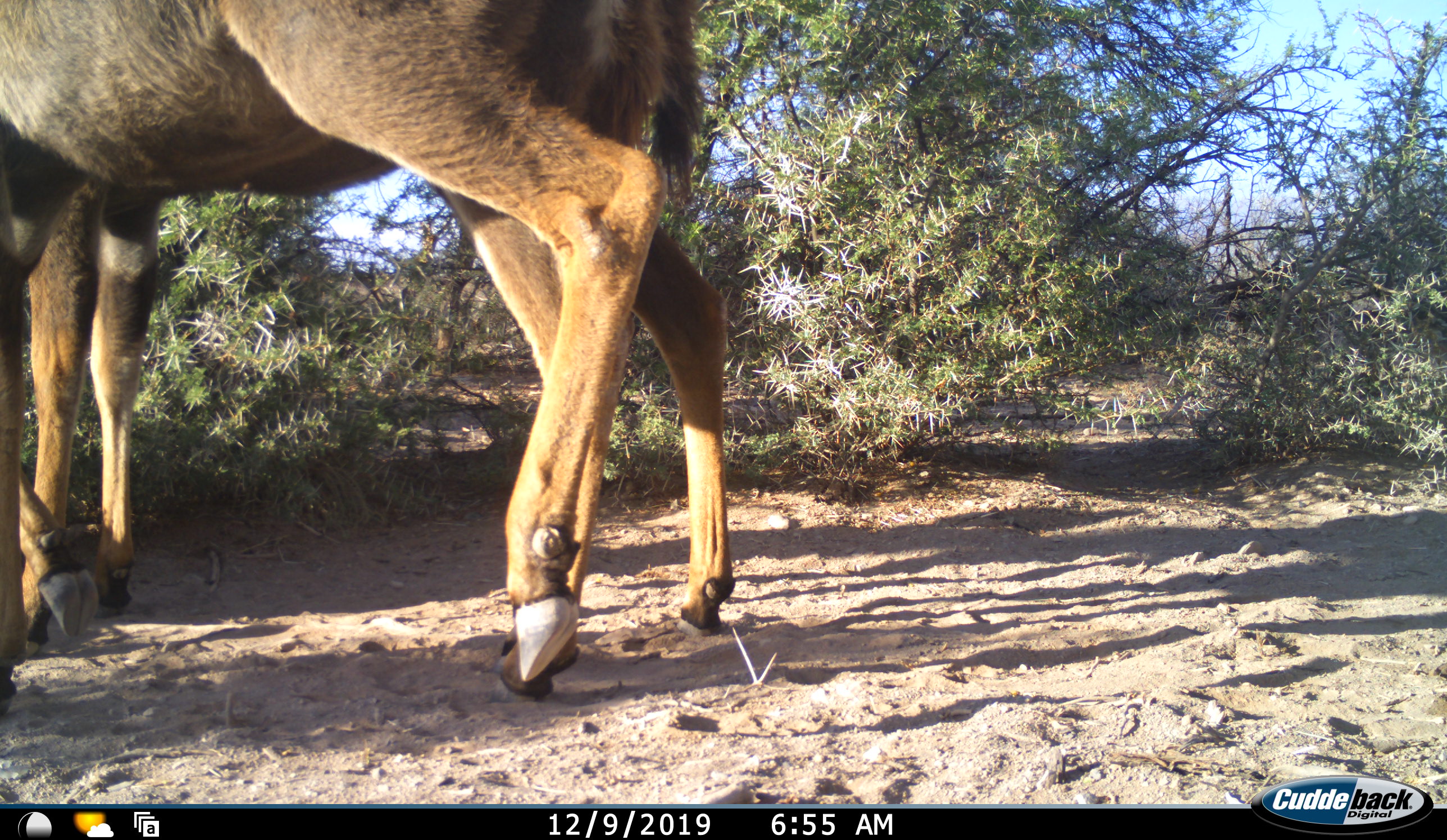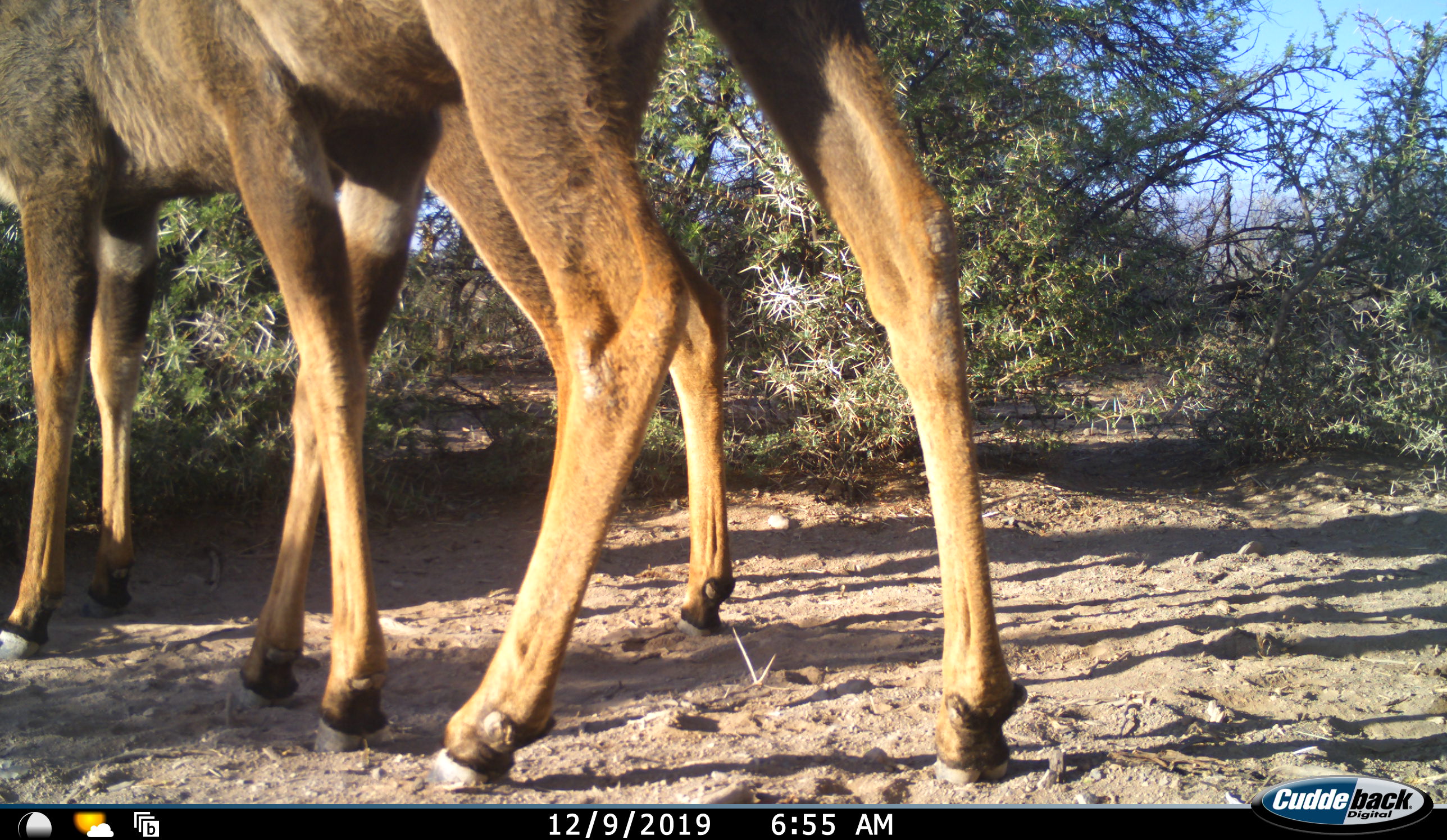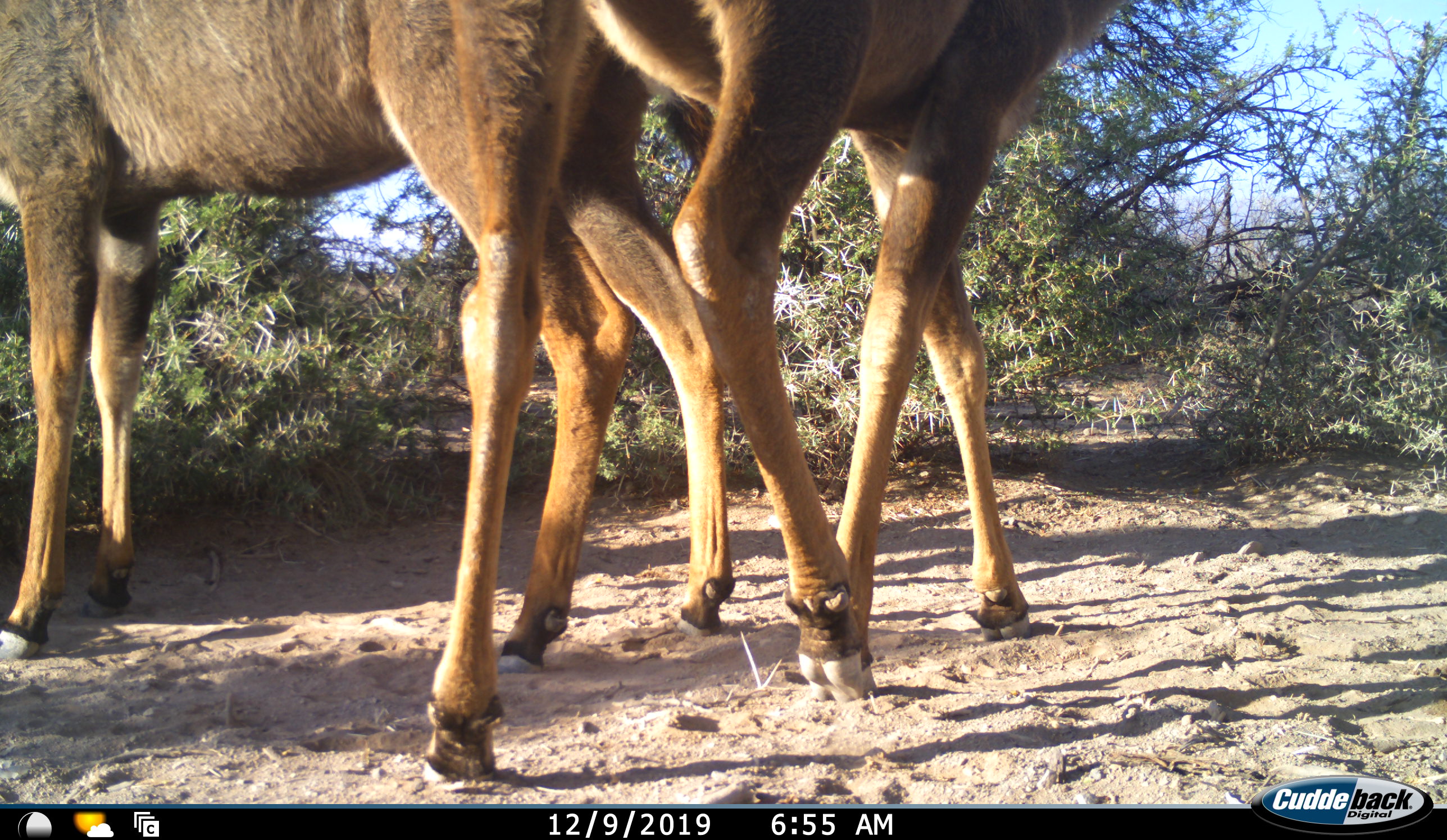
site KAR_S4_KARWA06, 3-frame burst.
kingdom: Animalia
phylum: Chordata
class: Mammalia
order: Artiodactyla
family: Bovidae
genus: Tragelaphus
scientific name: Tragelaphus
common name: kudu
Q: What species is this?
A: Kudu (Tragelaphus).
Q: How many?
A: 2.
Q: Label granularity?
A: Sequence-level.